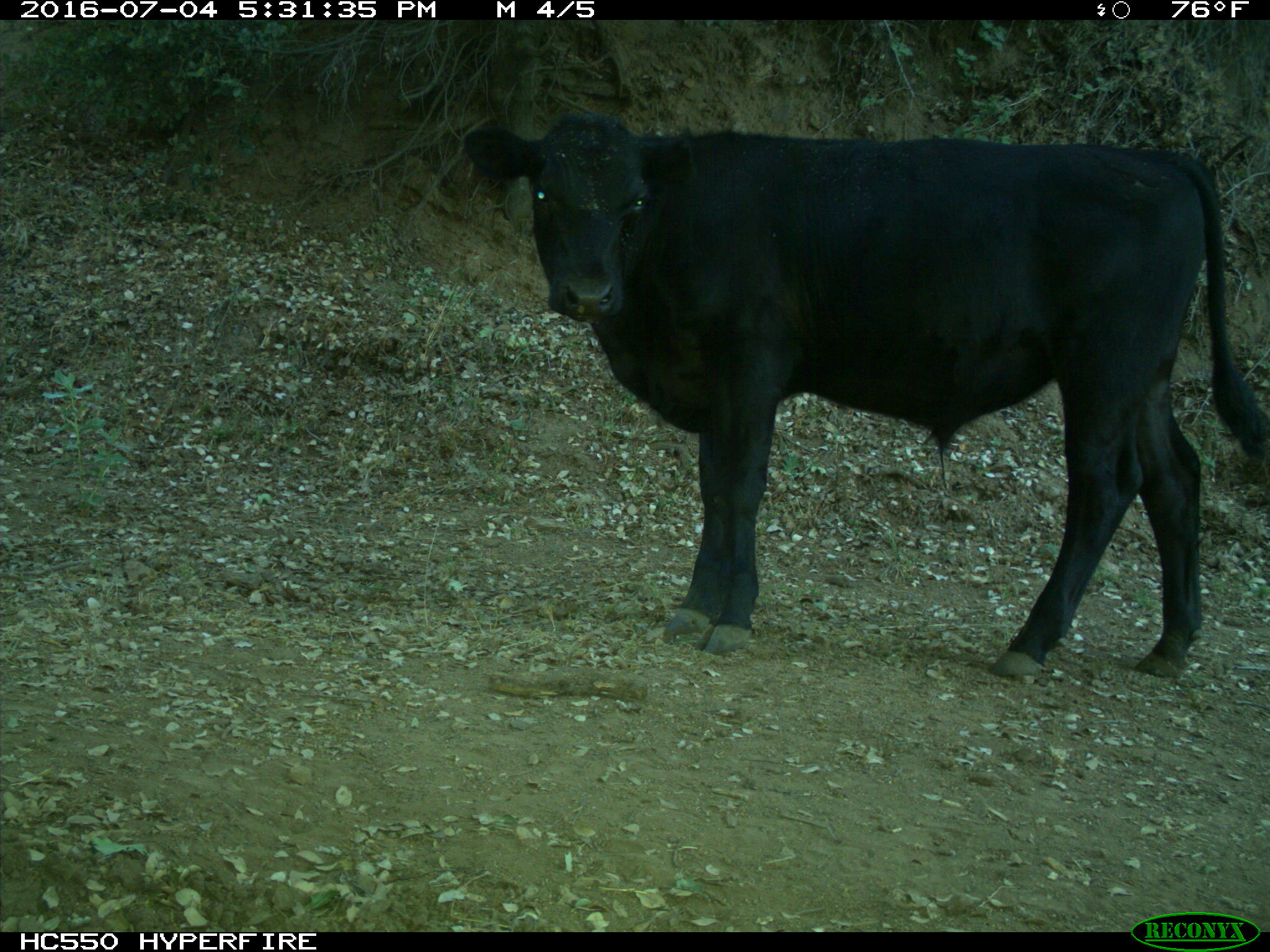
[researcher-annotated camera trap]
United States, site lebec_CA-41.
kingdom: Animalia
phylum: Chordata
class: Mammalia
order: Artiodactyla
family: Bovidae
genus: Bos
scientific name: Bos taurus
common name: domestic cow